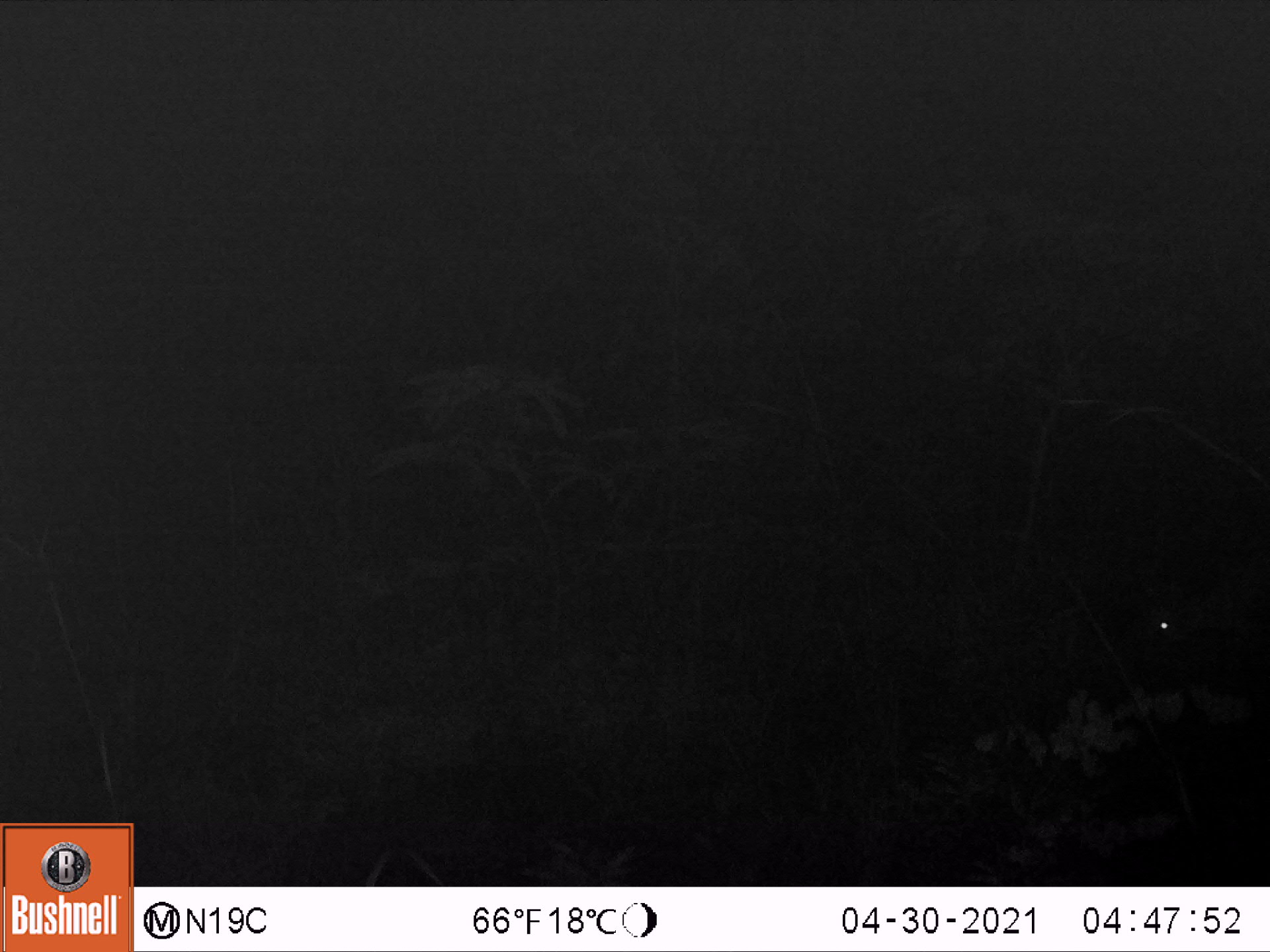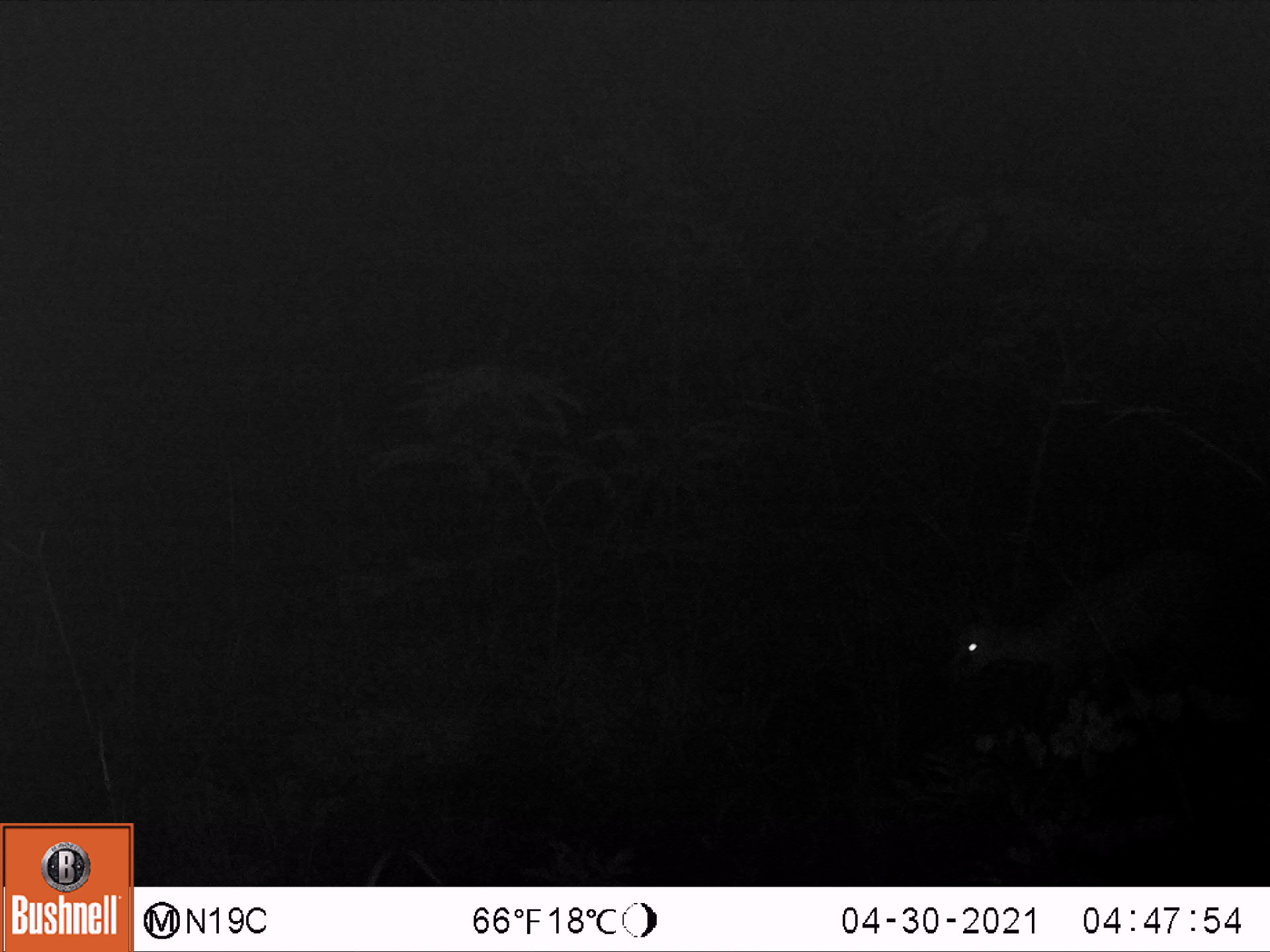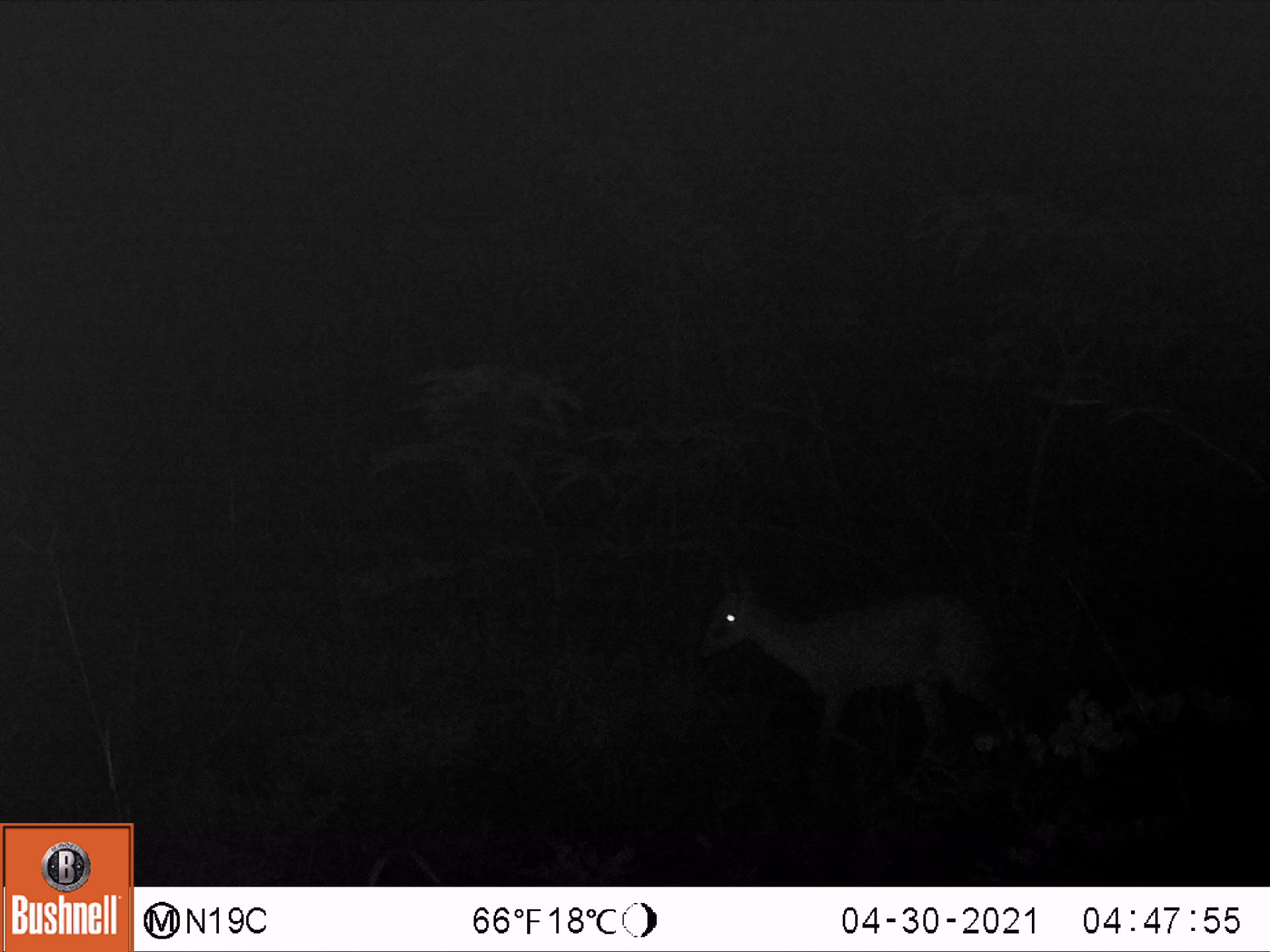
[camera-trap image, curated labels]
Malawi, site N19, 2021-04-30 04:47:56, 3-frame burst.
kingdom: Animalia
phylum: Chordata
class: Mammalia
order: Artiodactyla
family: Bovidae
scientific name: Antilopinae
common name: small antelope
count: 1